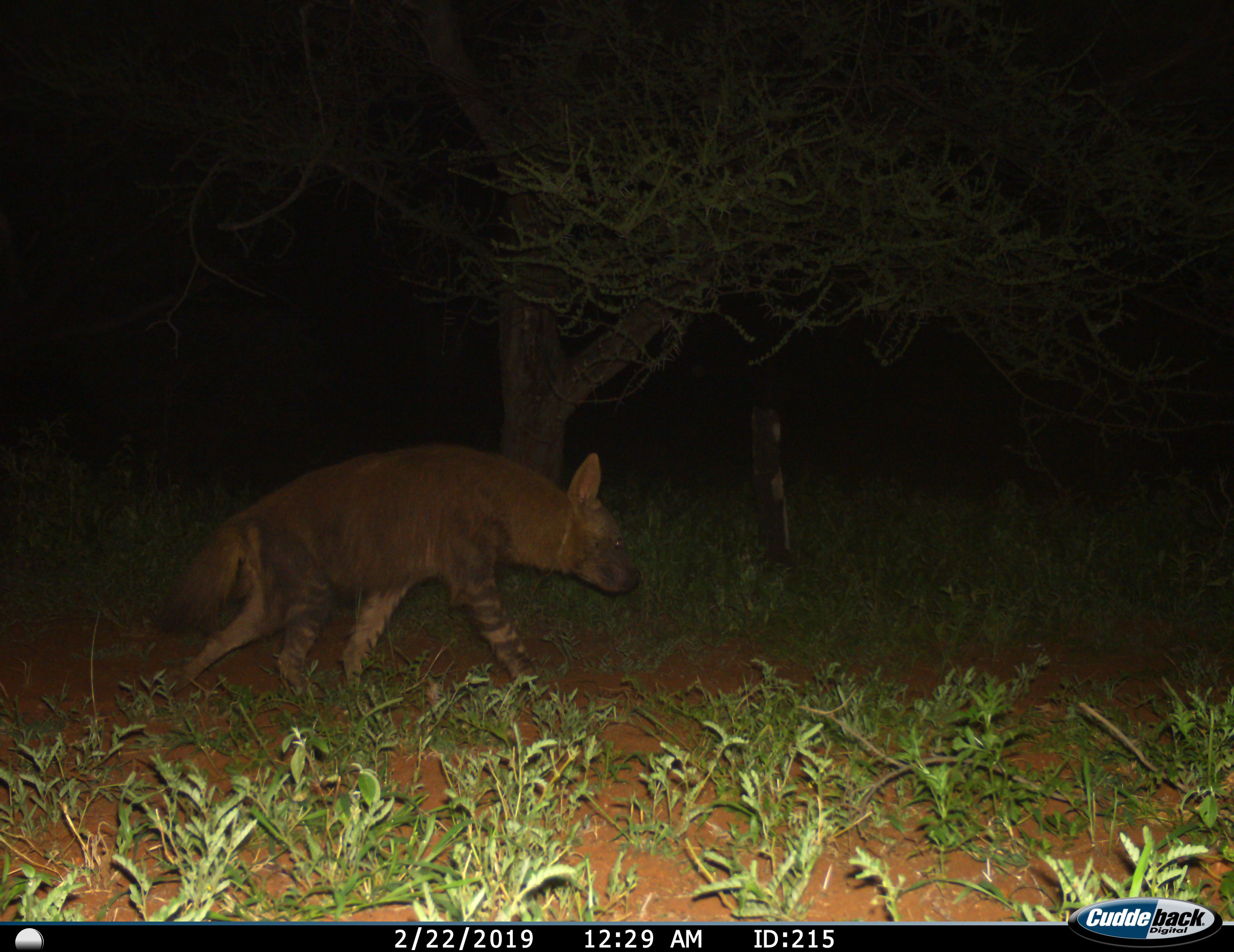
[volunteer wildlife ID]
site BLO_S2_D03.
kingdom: Animalia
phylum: Chordata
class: Mammalia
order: Carnivora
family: Hyaenidae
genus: Parahyaena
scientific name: Parahyaena brunnea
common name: brown hyena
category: hyenabrown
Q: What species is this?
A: Hyenabrown (brown hyena) (Parahyaena brunnea).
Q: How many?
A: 1.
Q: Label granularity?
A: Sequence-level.